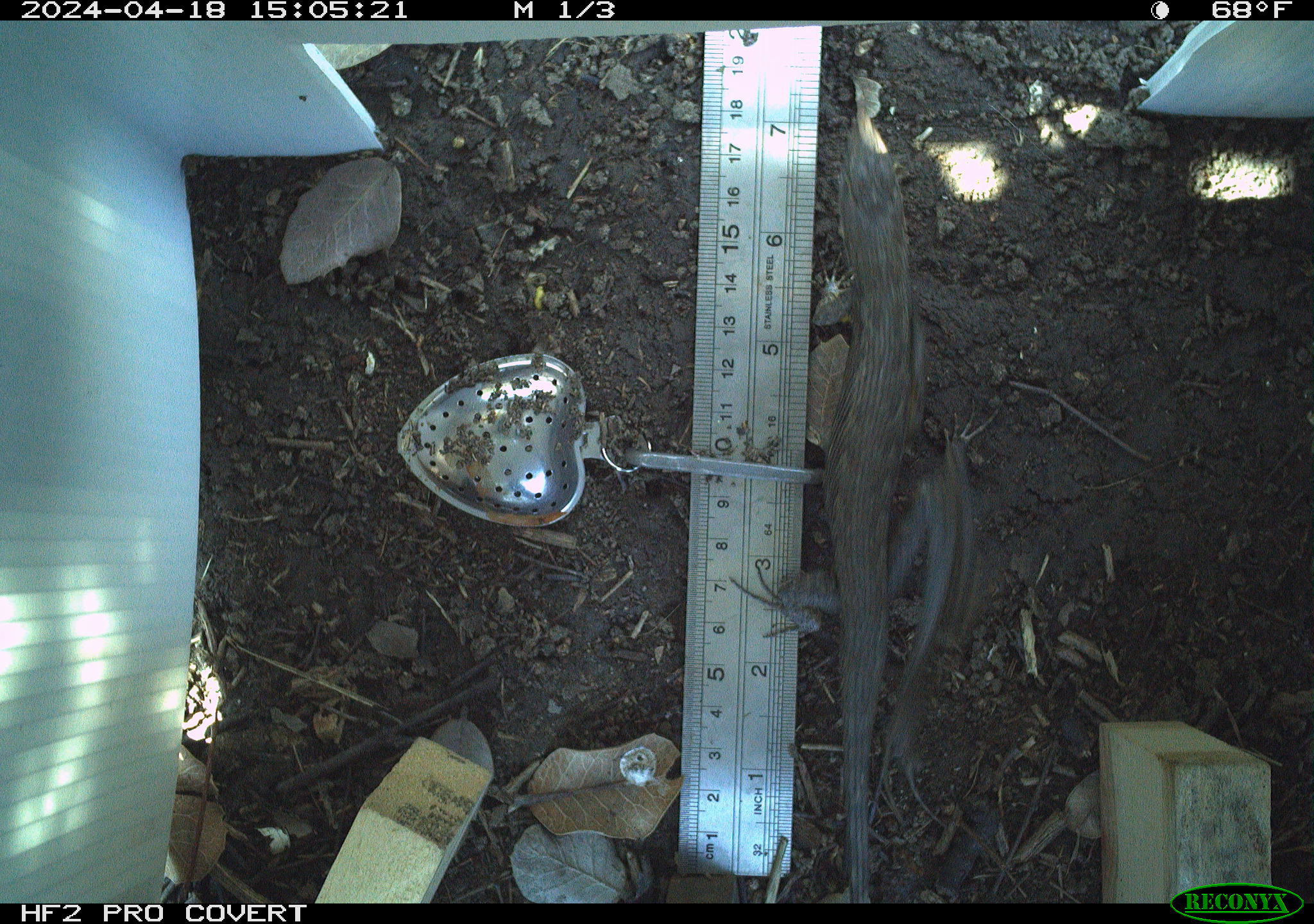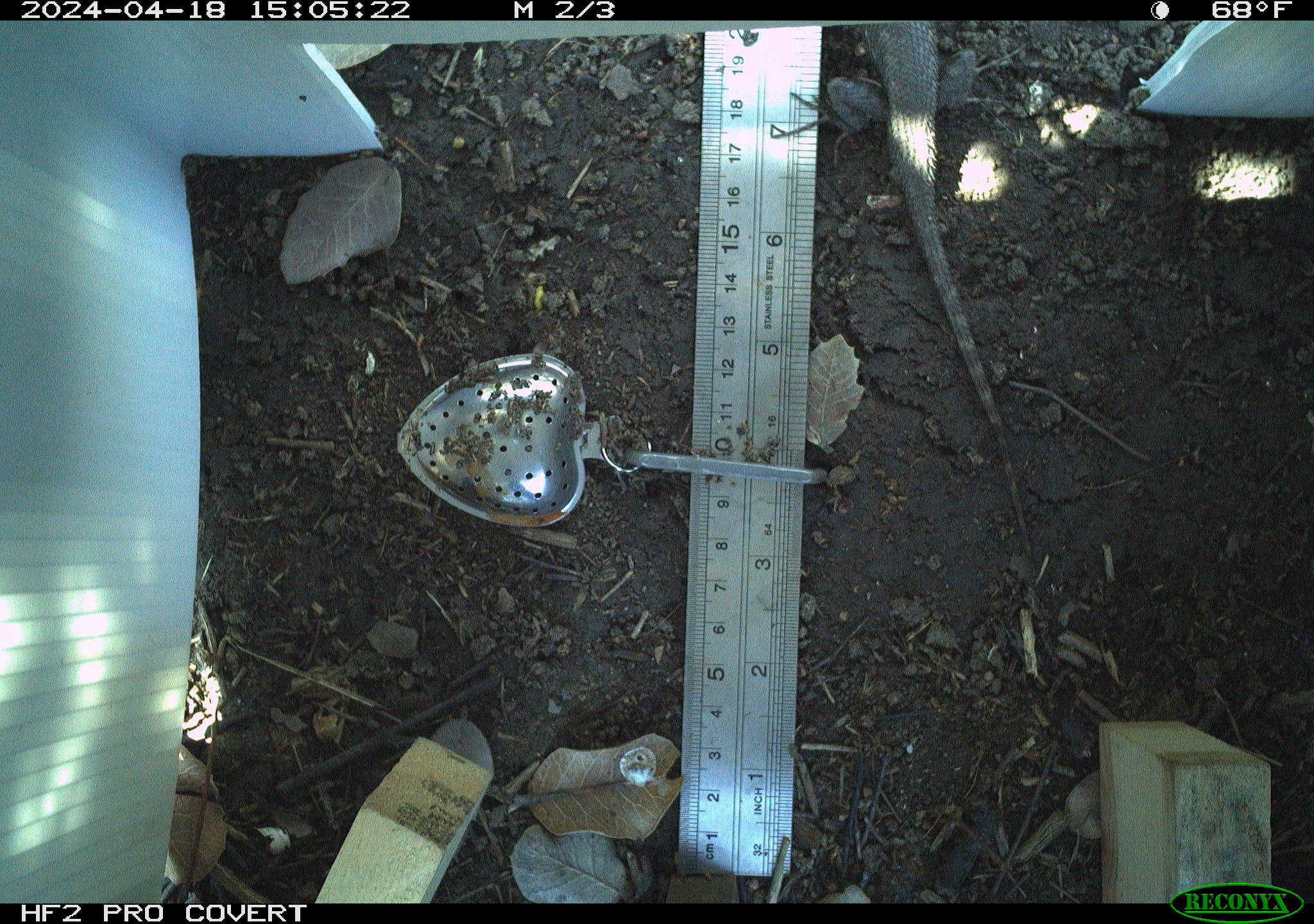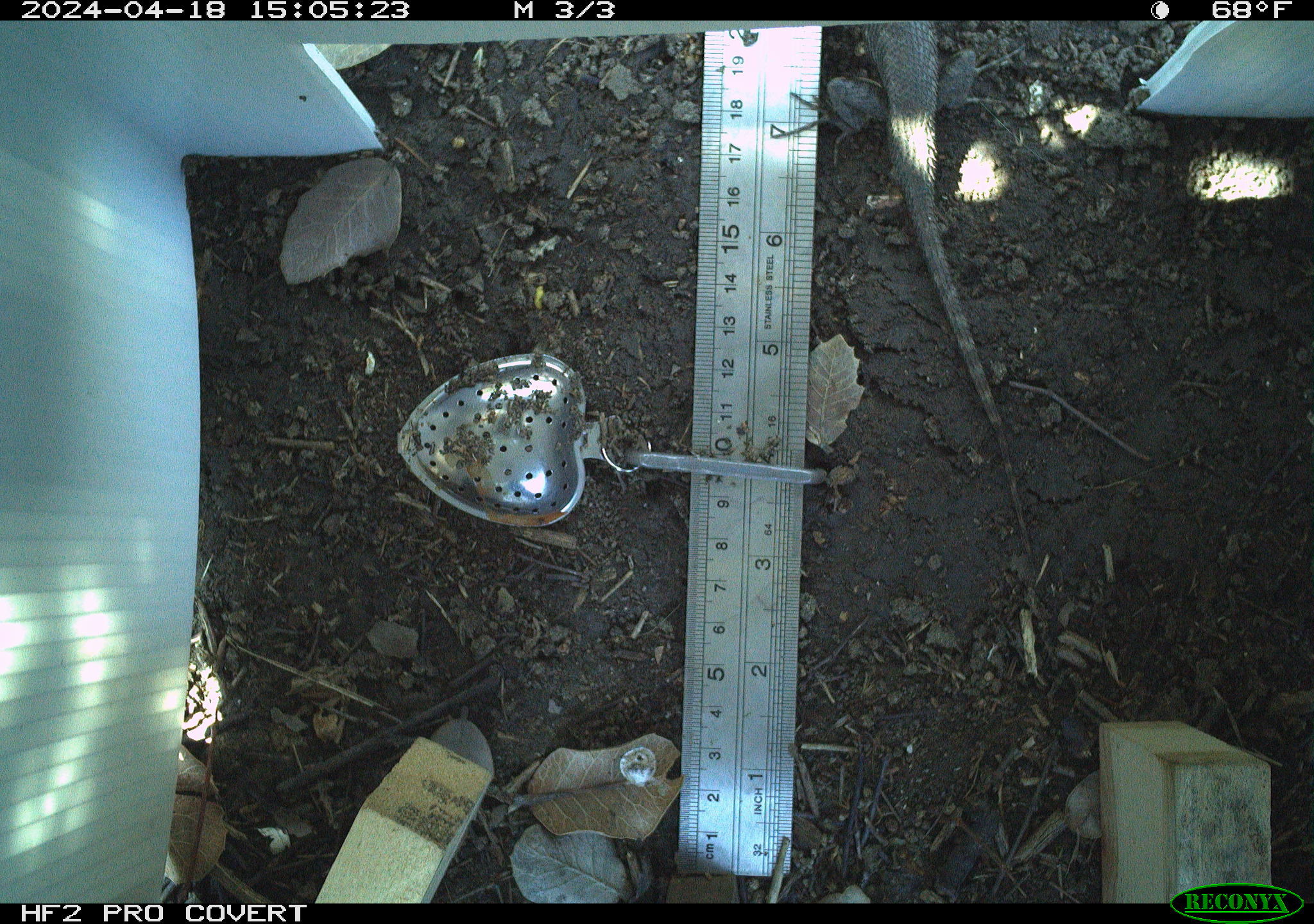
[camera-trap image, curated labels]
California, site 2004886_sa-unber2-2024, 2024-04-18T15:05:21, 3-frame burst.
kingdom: Animalia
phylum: Chordata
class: Reptilia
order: Squamata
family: Phrynosomatidae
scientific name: Phrynosomatidae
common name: phrynosomatid lizards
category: phrynosomatidae family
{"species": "phrynosomatidae family (phrynosomatid lizards) (Phrynosomatidae)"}